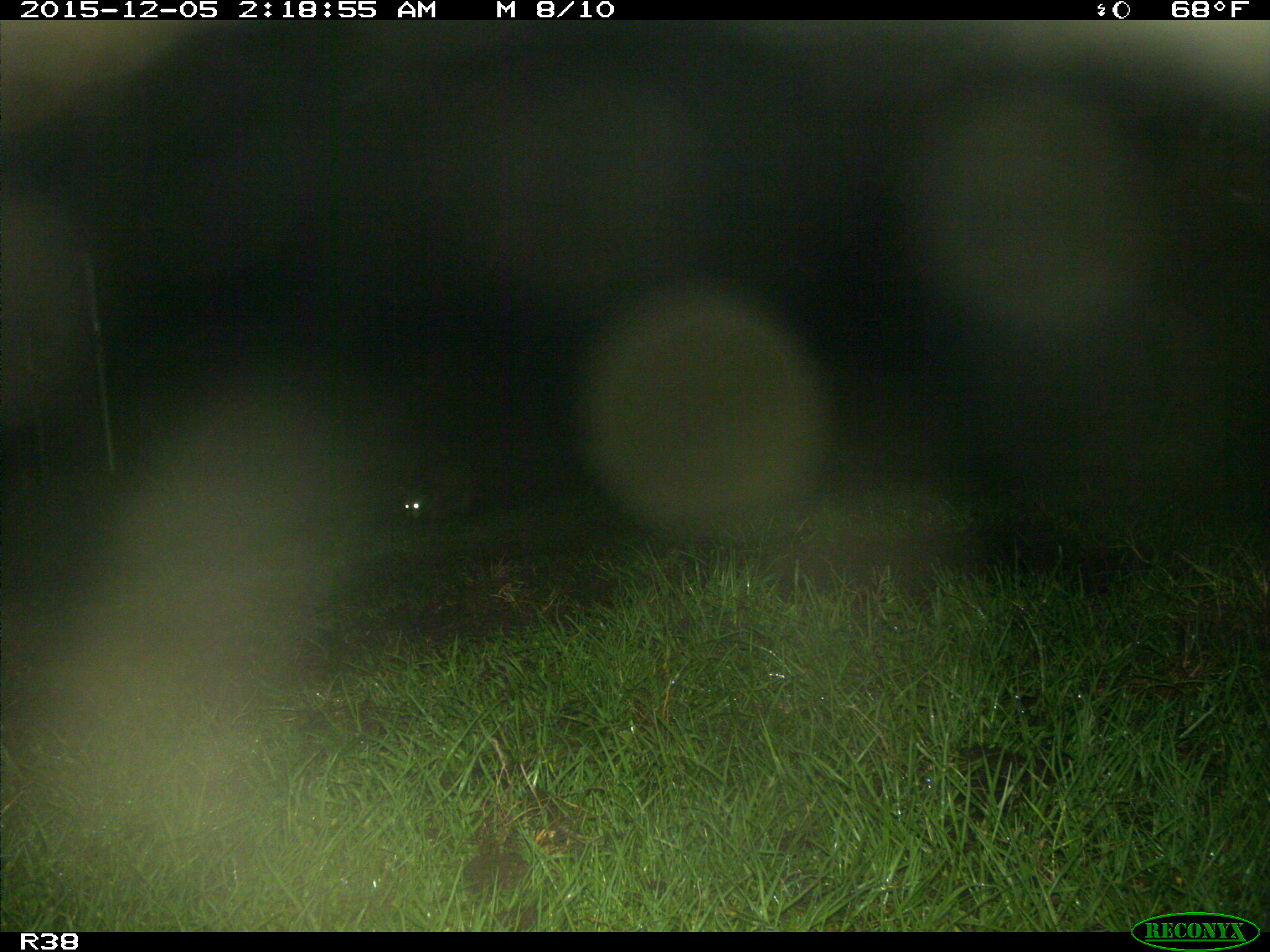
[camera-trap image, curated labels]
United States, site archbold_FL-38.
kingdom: Animalia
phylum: Chordata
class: Mammalia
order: Carnivora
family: Procyonidae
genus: Procyon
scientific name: Procyon lotor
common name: common raccoon